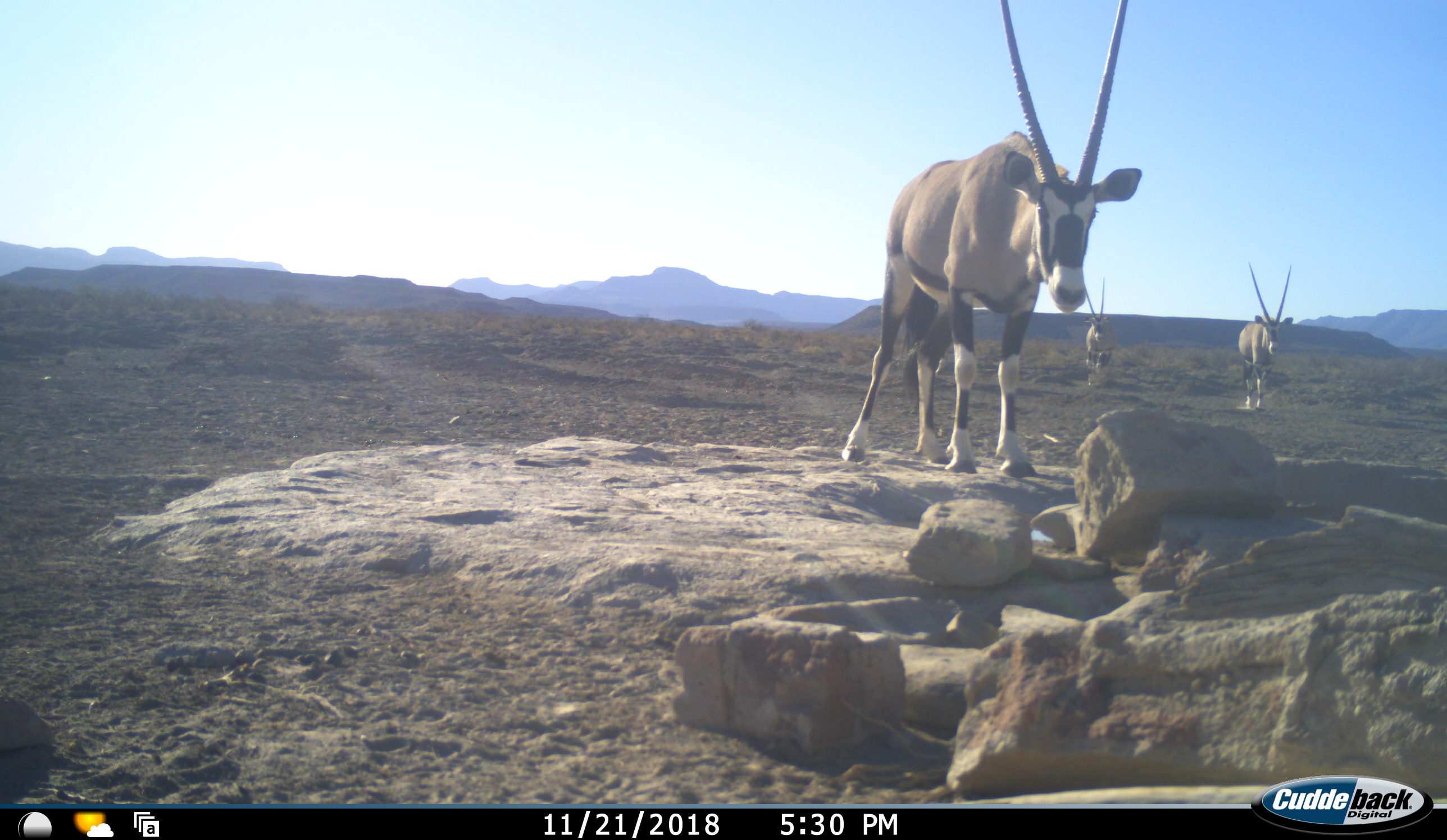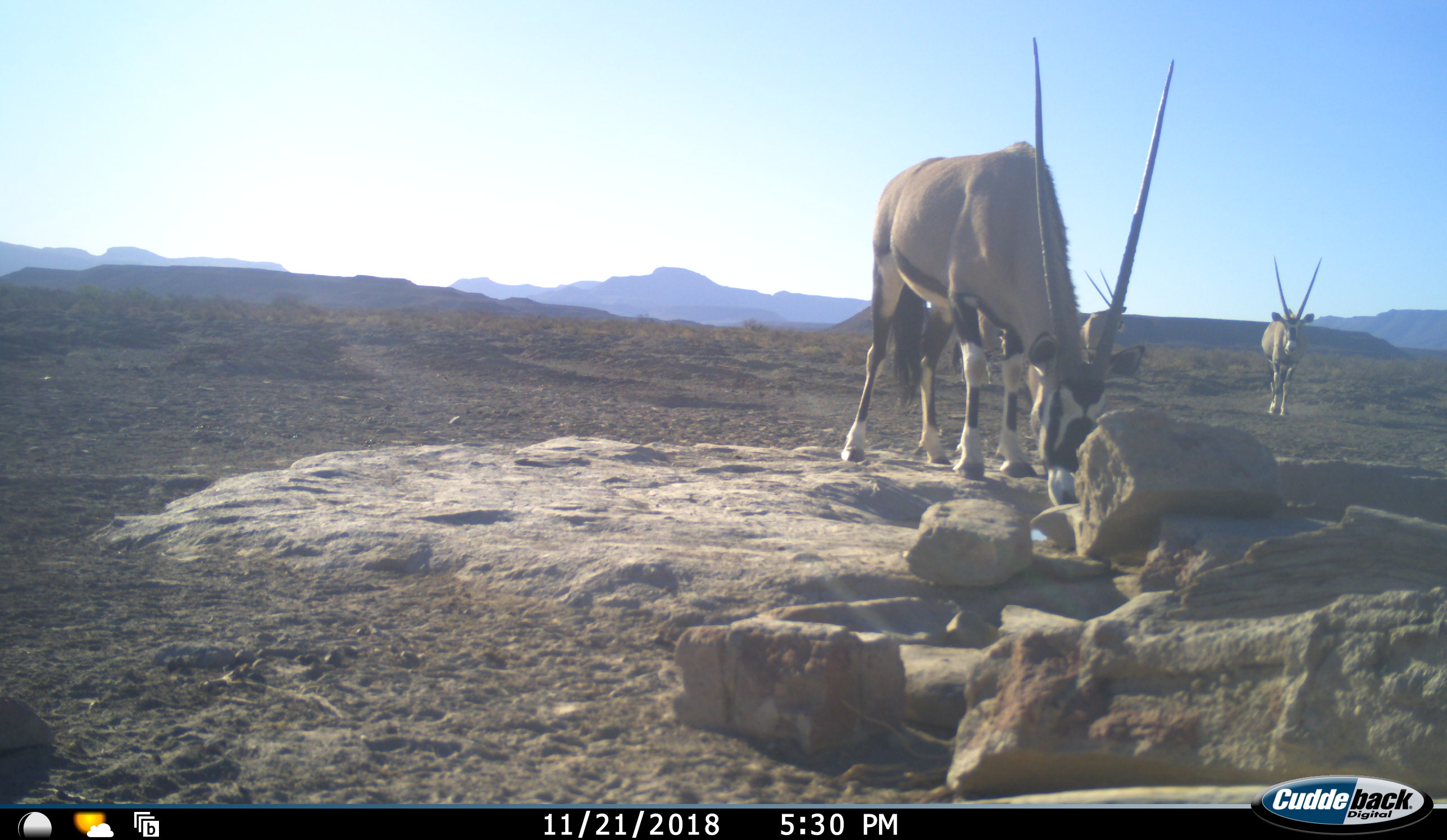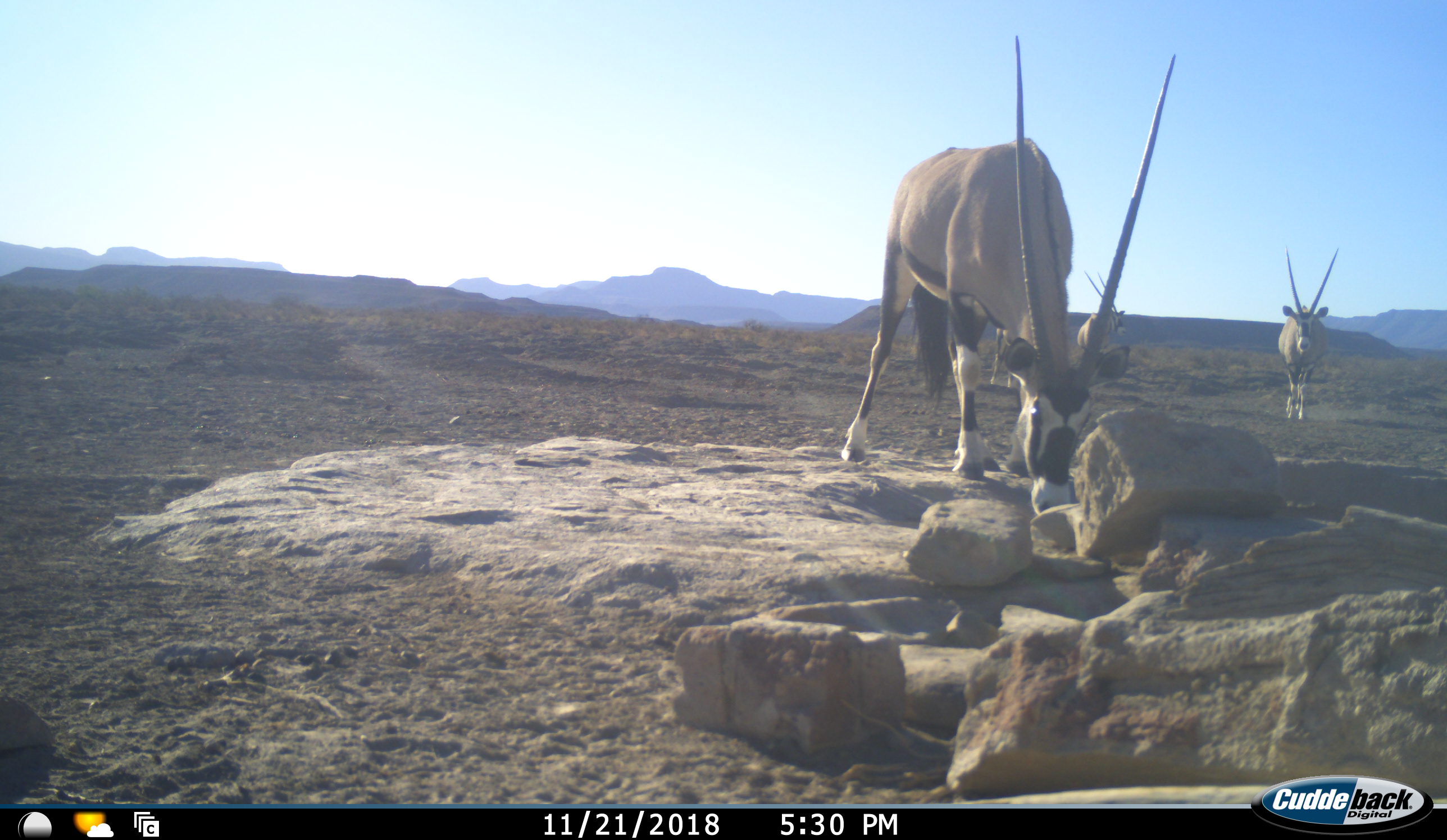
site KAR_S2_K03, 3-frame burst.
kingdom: Animalia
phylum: Chordata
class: Mammalia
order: Artiodactyla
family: Bovidae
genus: Oryx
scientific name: Oryx gazella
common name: gemsbok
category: oryx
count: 3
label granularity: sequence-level